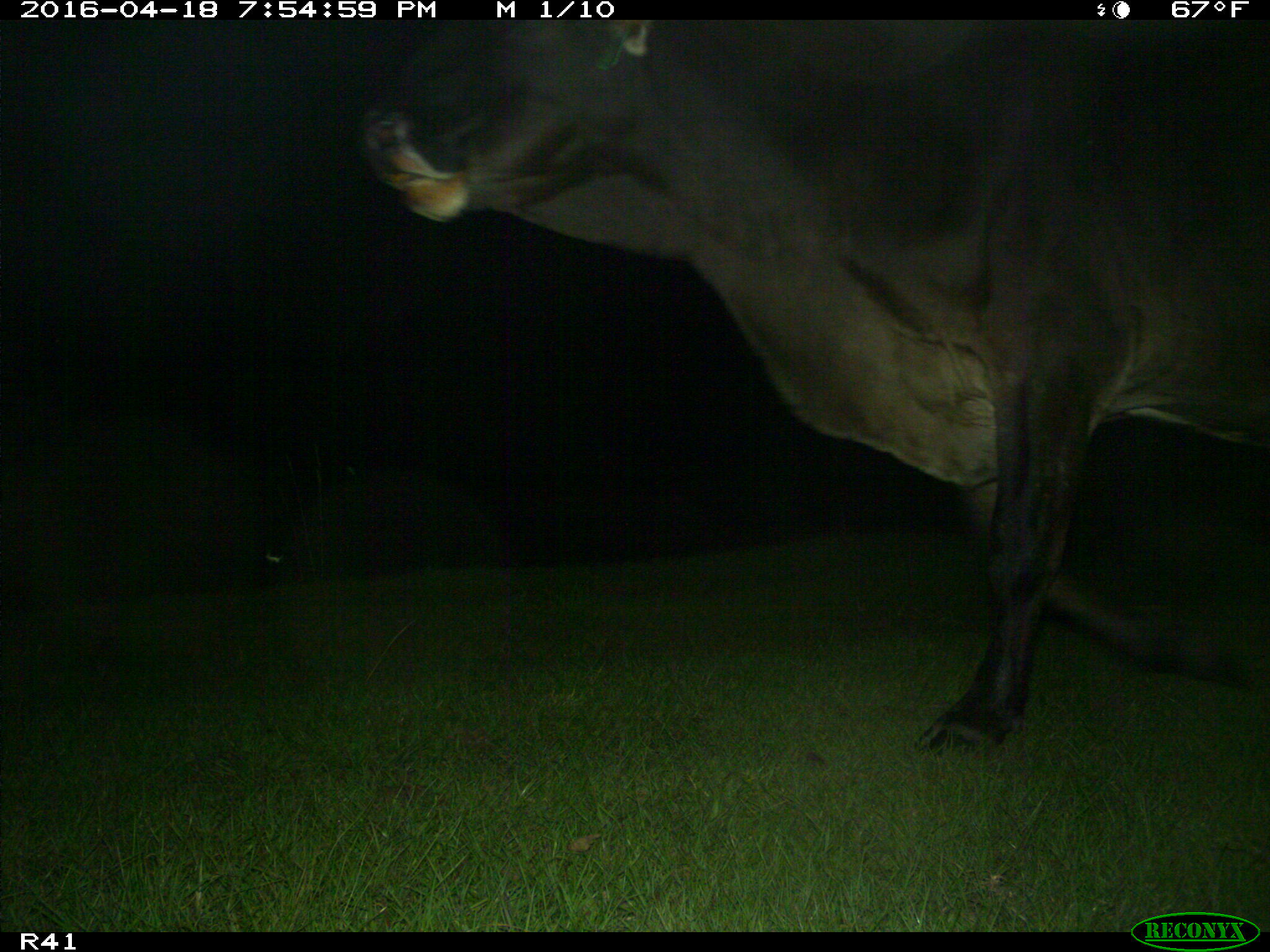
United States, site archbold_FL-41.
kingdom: Animalia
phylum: Chordata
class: Mammalia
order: Artiodactyla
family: Bovidae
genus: Bos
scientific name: Bos taurus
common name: domestic cow